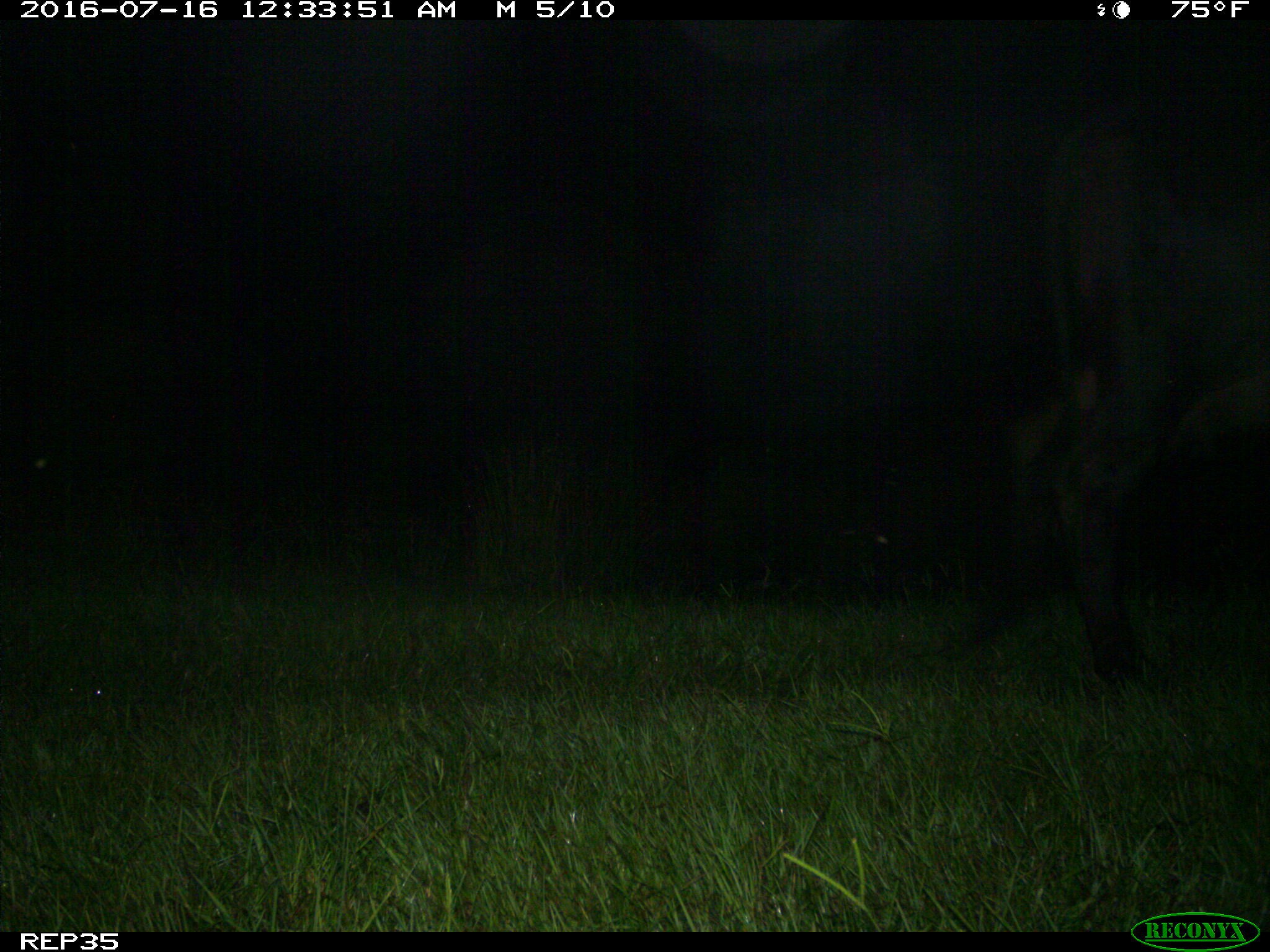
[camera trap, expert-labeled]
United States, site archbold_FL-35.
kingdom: Animalia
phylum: Chordata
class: Mammalia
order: Artiodactyla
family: Bovidae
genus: Bos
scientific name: Bos taurus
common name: domestic cow